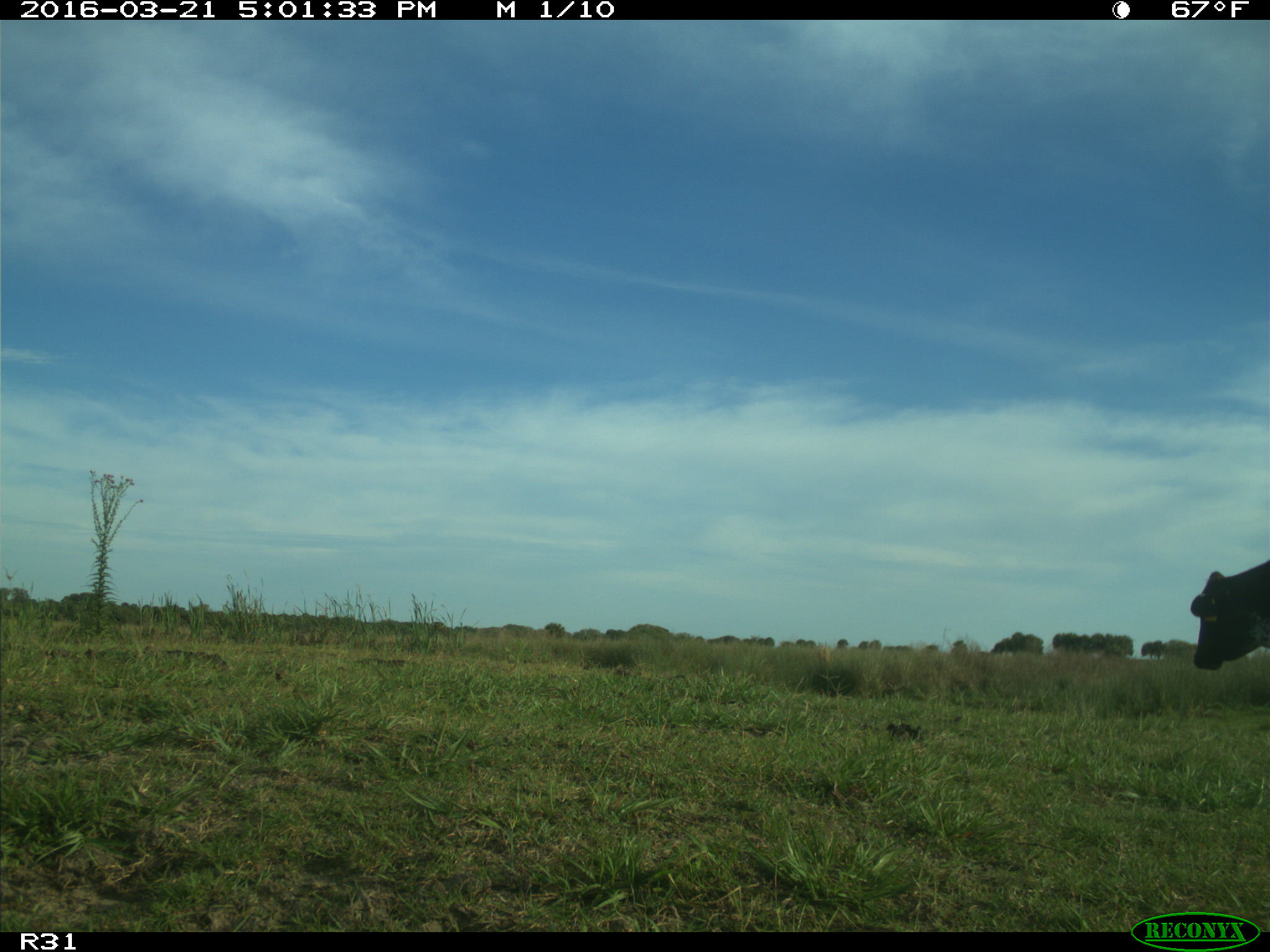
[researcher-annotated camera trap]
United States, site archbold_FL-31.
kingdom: Animalia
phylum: Chordata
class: Mammalia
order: Artiodactyla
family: Bovidae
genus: Bos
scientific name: Bos taurus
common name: domestic cow